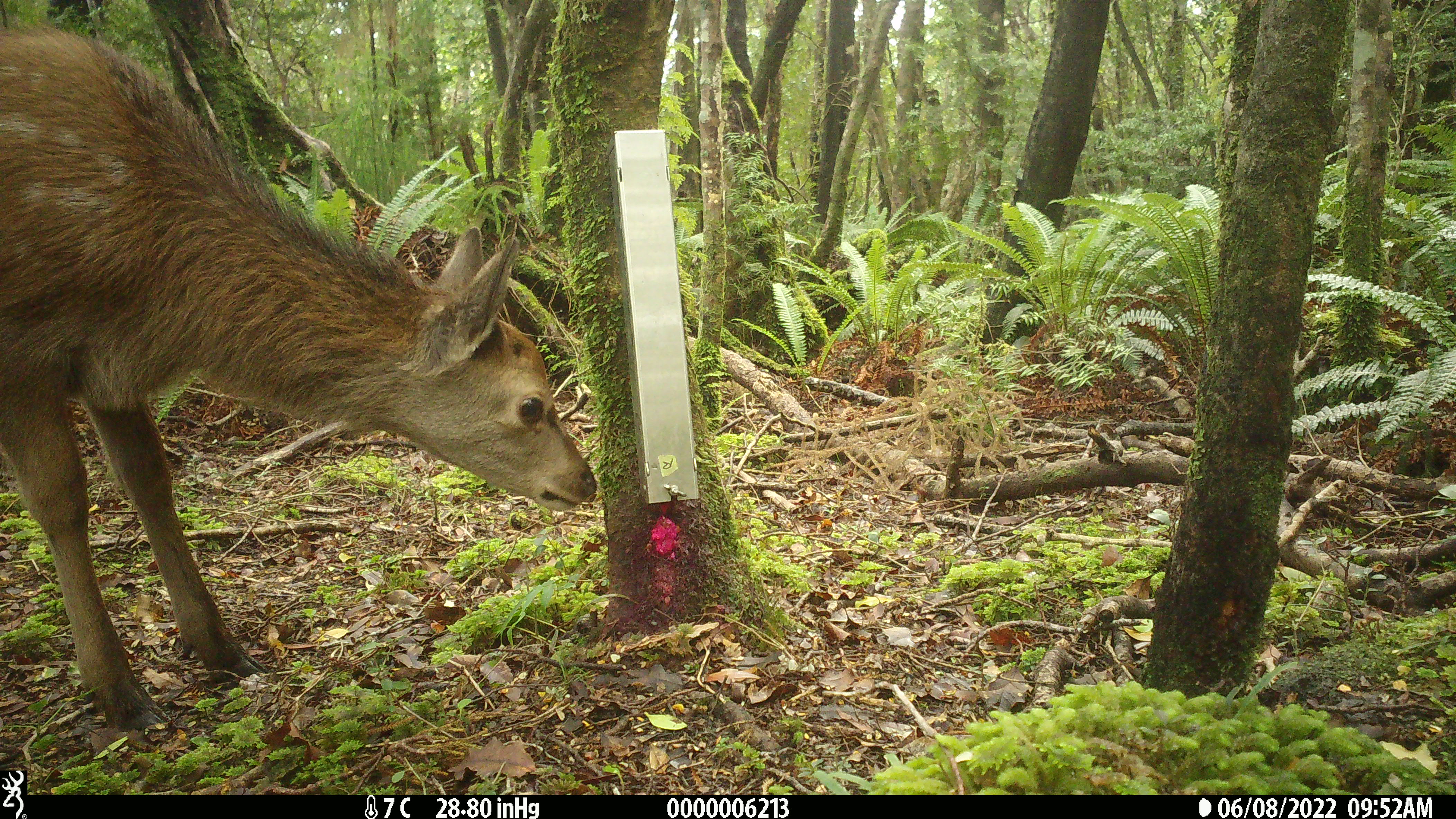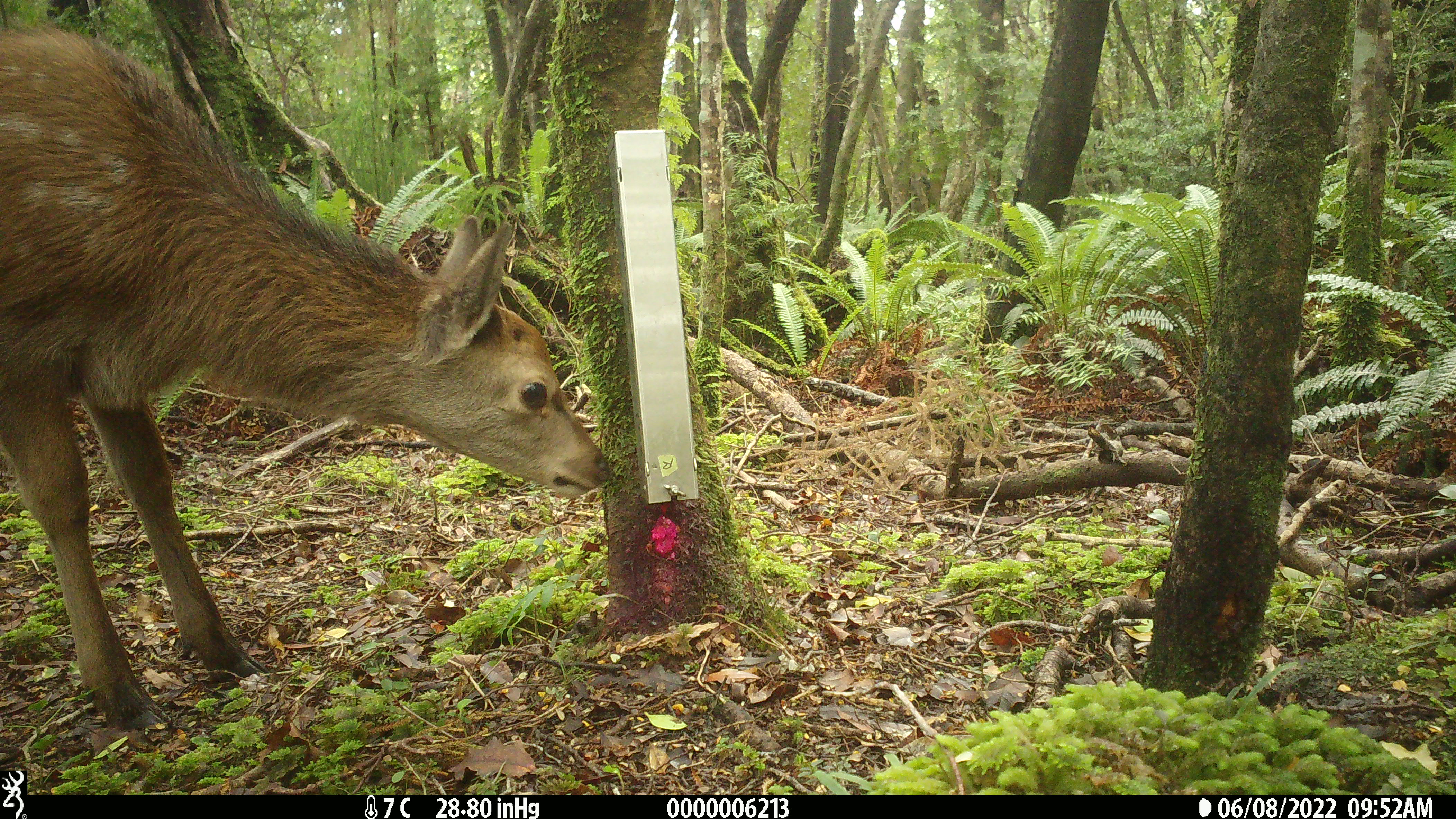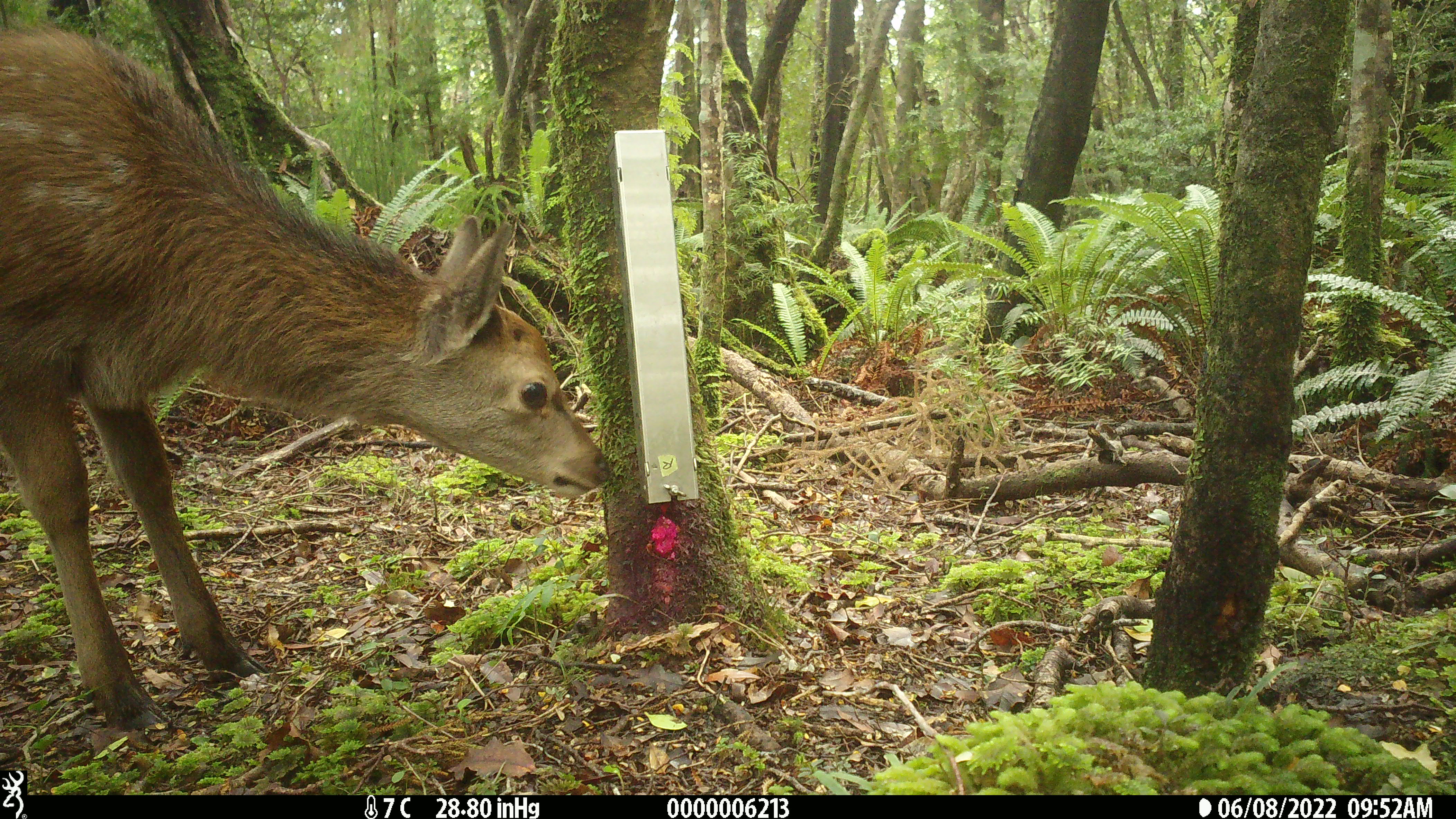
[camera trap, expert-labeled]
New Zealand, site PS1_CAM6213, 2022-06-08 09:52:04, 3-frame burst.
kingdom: Animalia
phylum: Chordata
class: Mammalia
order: Artiodactyla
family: Cervidae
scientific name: Cervidae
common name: deer